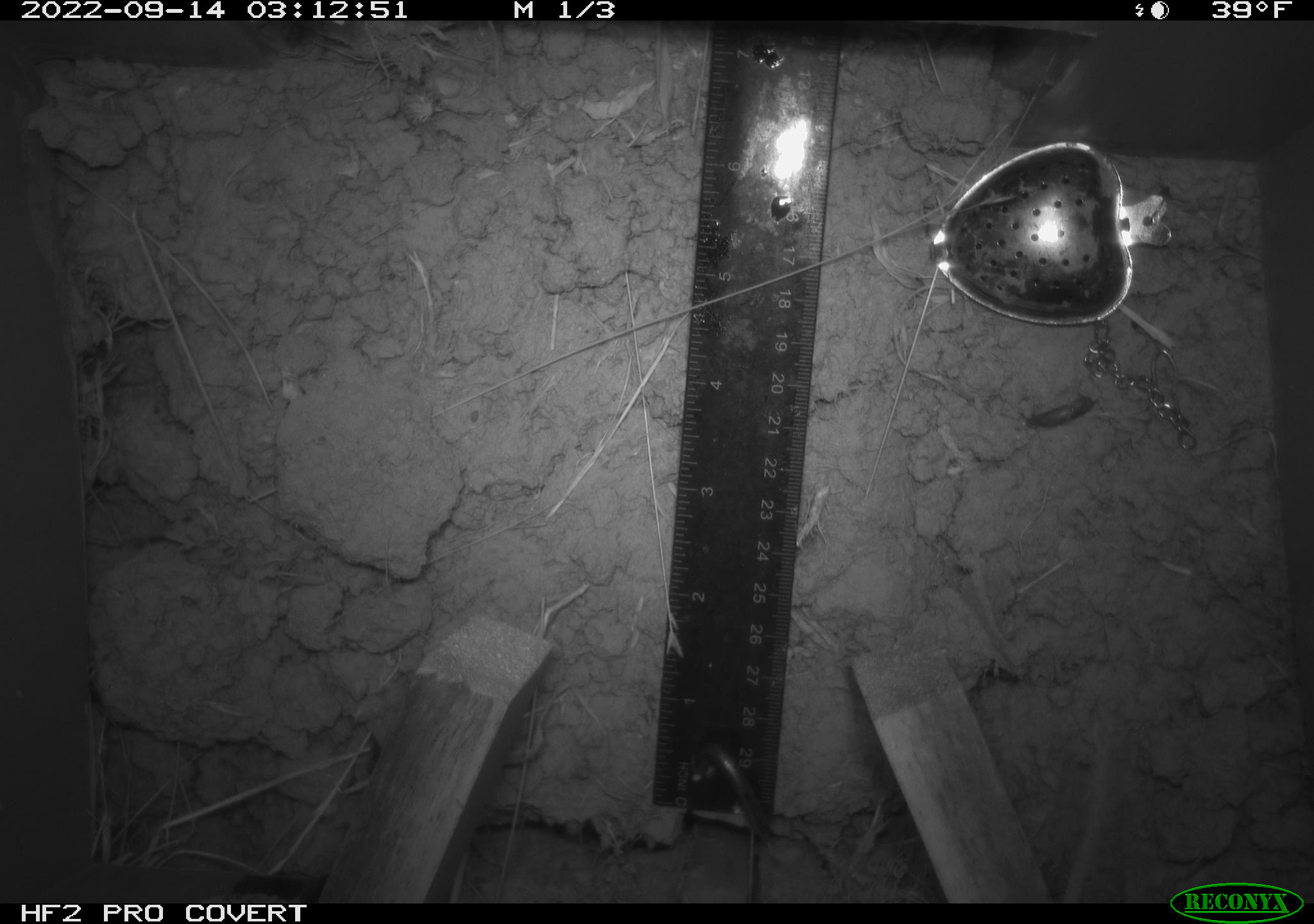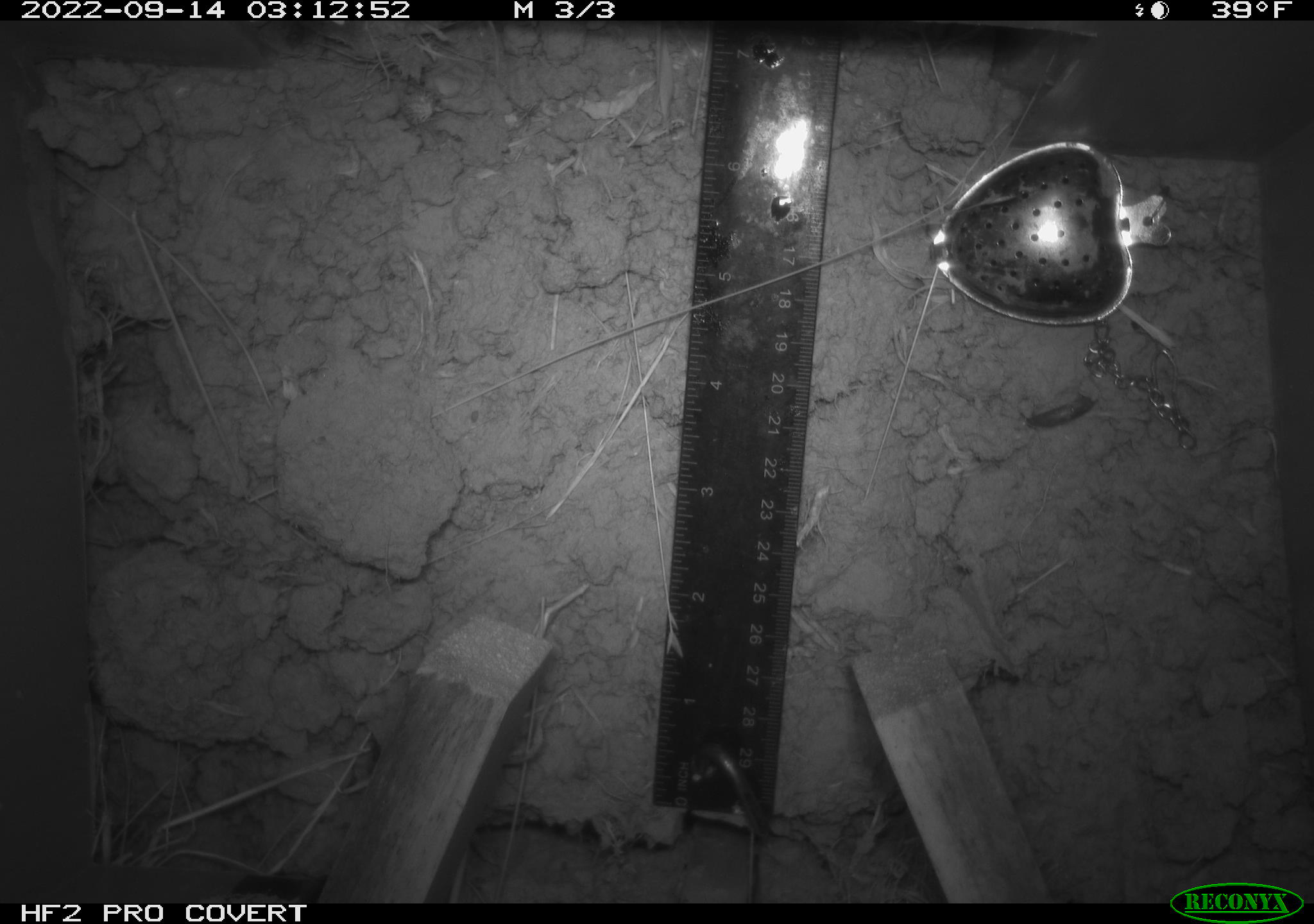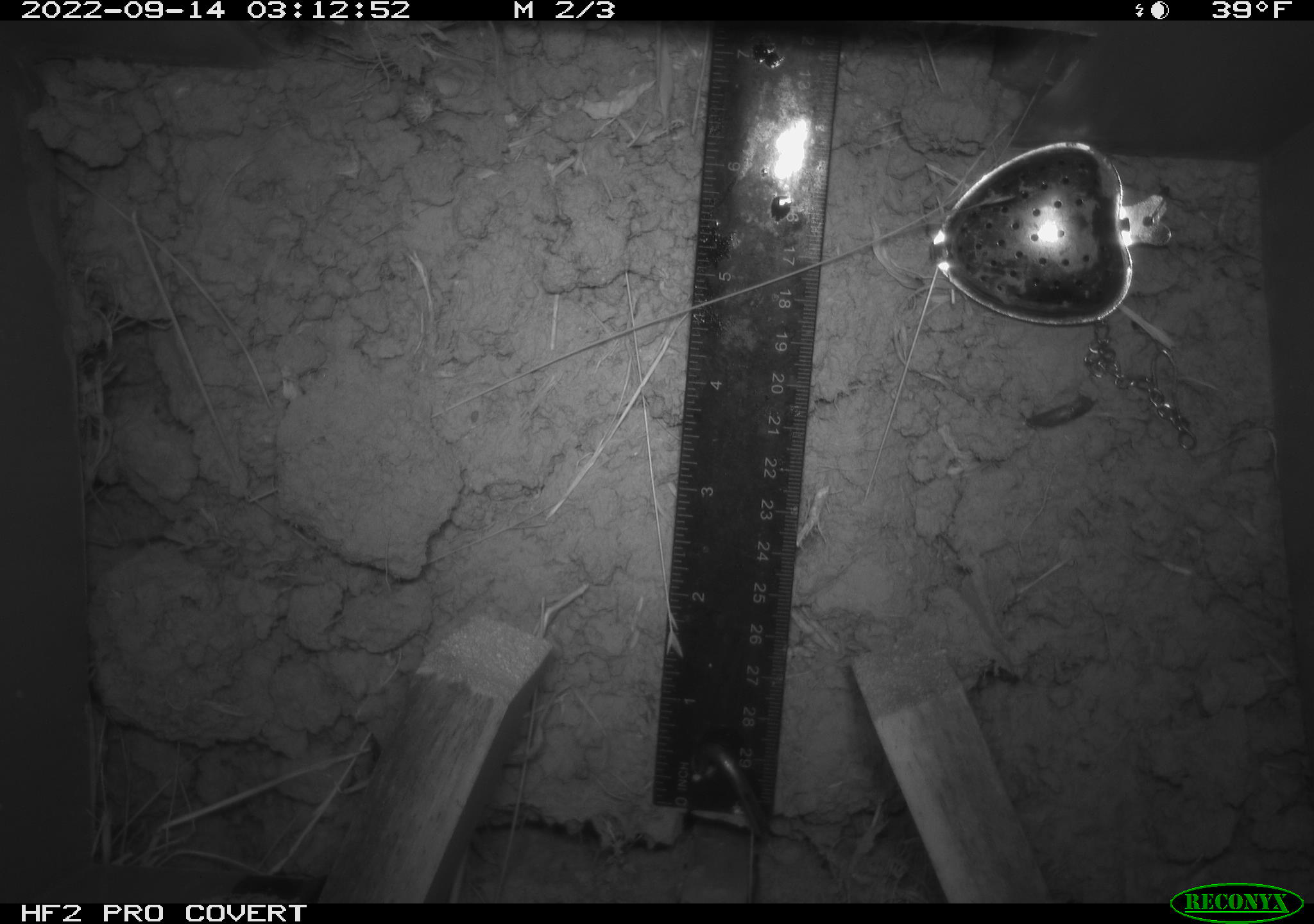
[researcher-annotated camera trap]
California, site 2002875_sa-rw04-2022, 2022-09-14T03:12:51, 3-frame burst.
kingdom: Animalia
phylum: Chordata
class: Mammalia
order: Rodentia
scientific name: Rodentia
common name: mouse species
Mouse species (Rodentia).